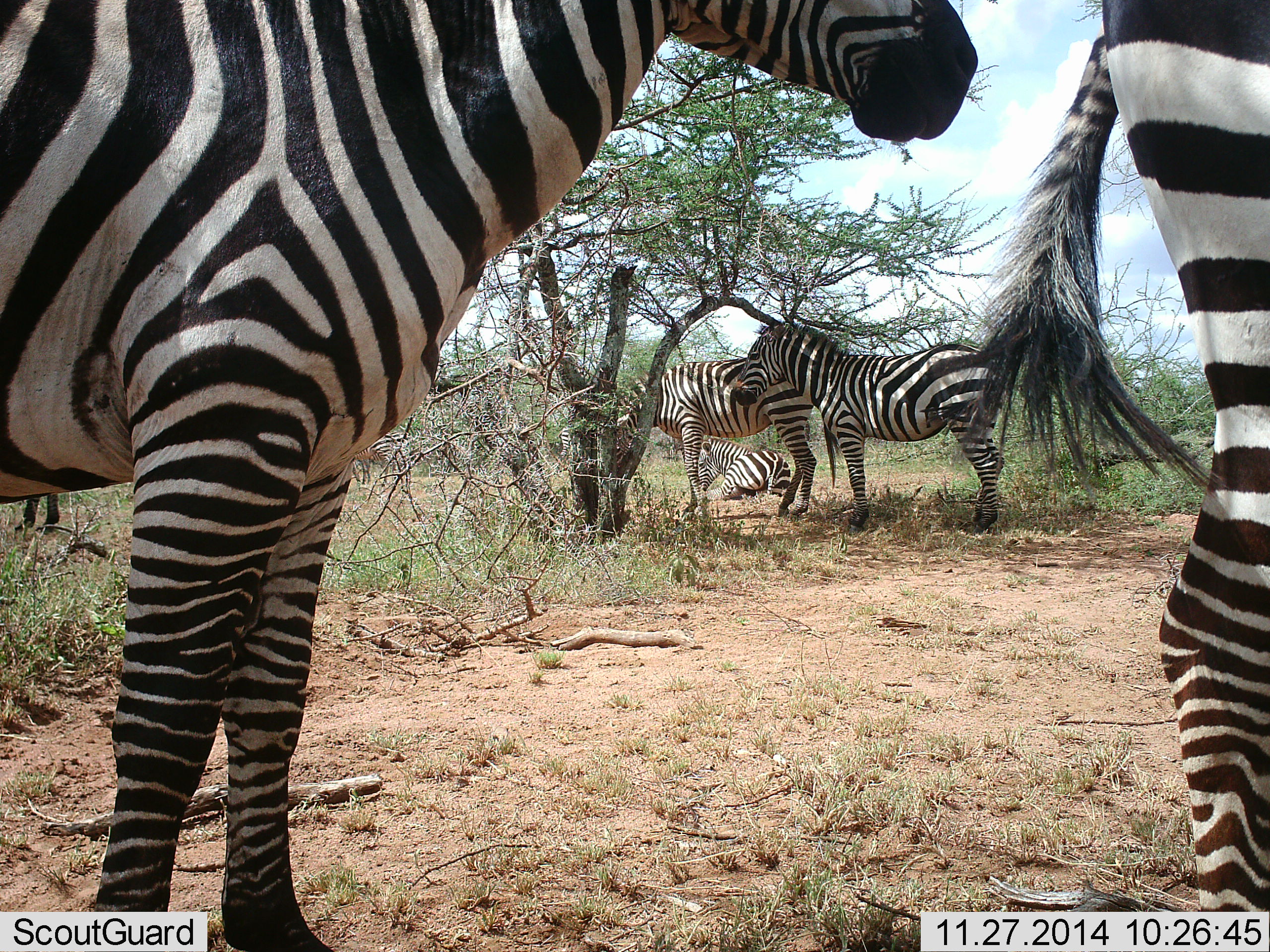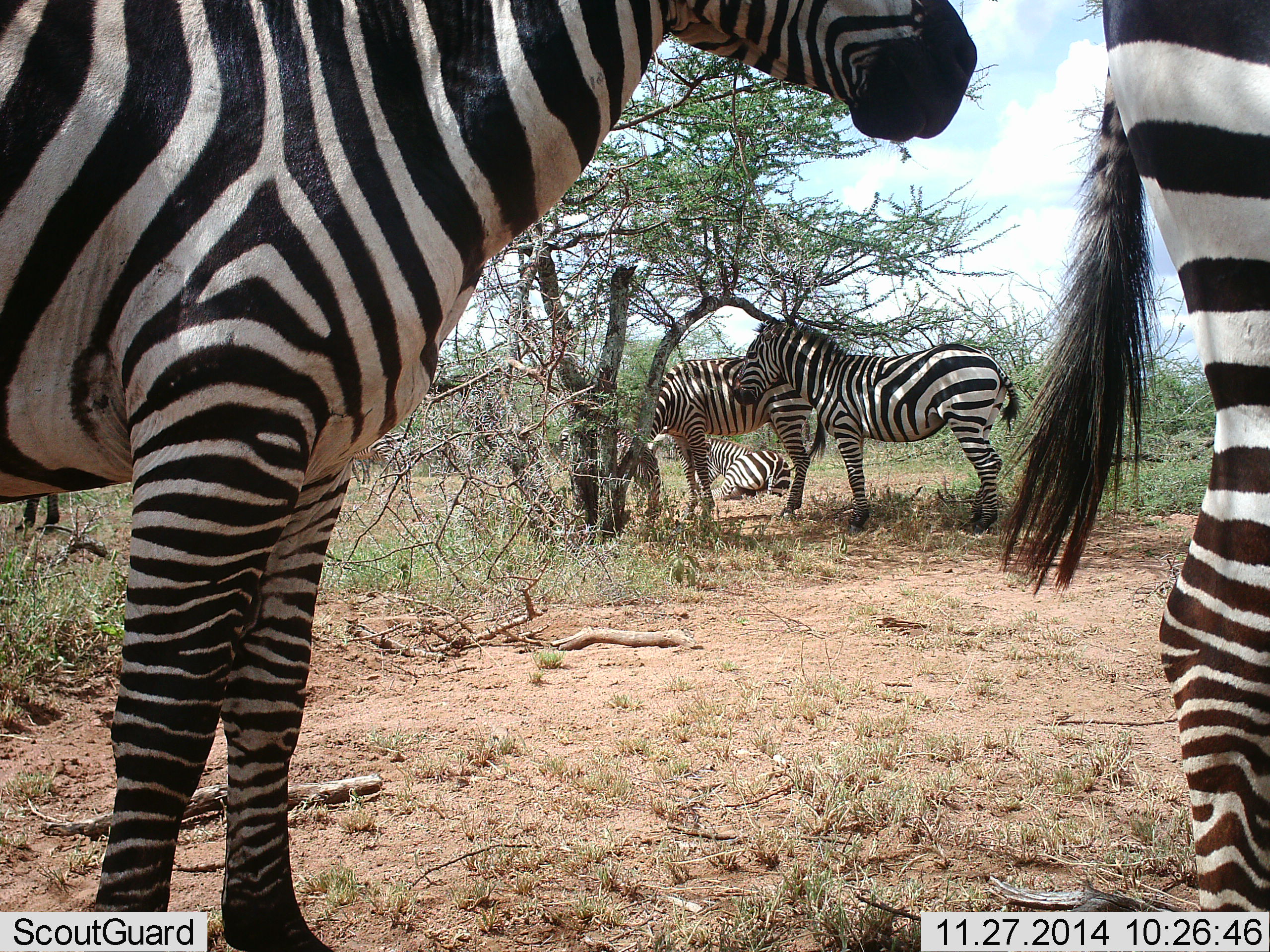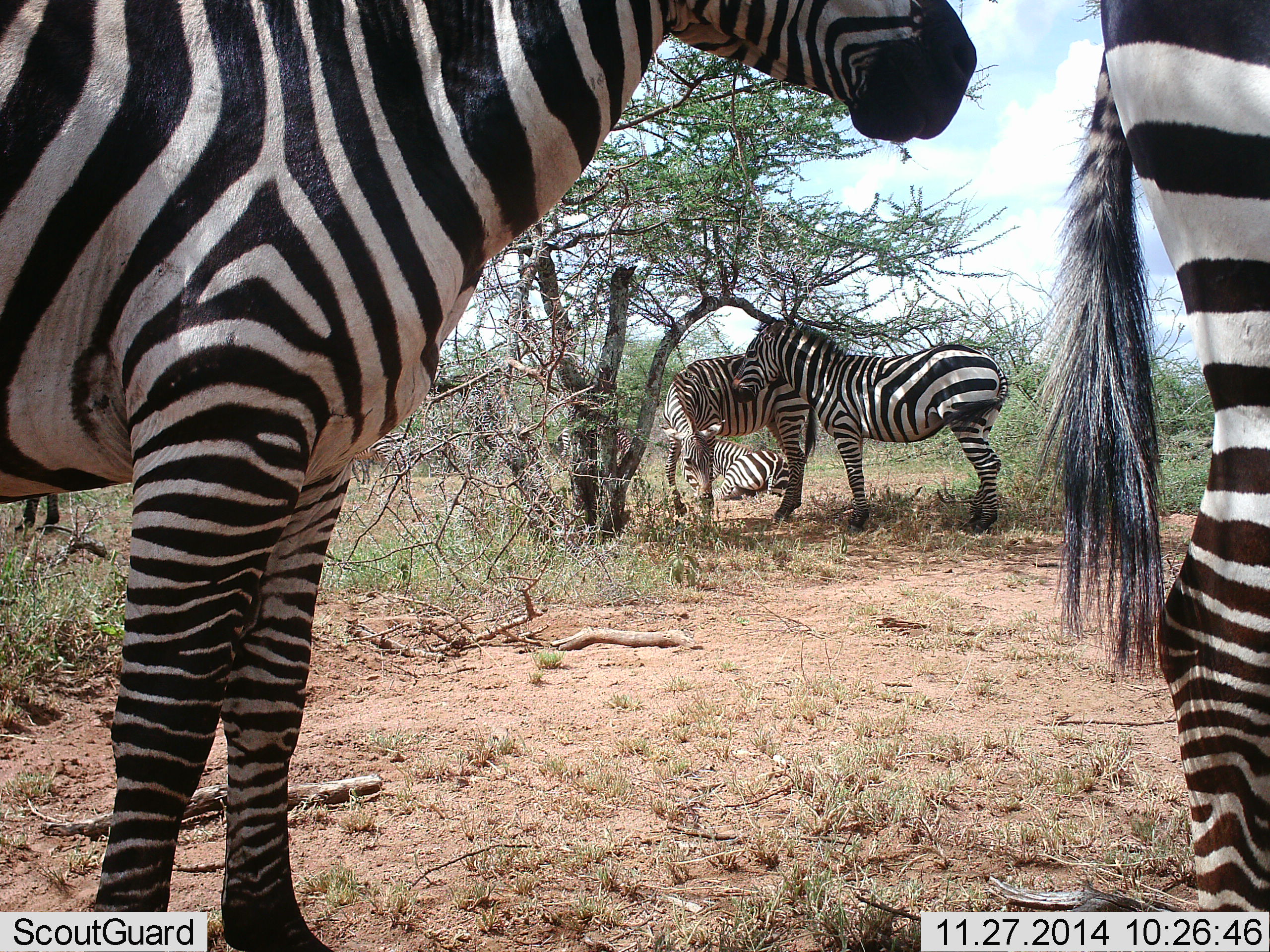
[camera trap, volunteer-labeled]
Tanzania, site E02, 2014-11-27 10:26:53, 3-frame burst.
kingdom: Animalia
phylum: Chordata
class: Mammalia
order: Perissodactyla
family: Equidae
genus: Equus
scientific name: Equus quagga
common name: plains zebra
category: zebra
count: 5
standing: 100%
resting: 80%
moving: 10%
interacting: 0%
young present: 0%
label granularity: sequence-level